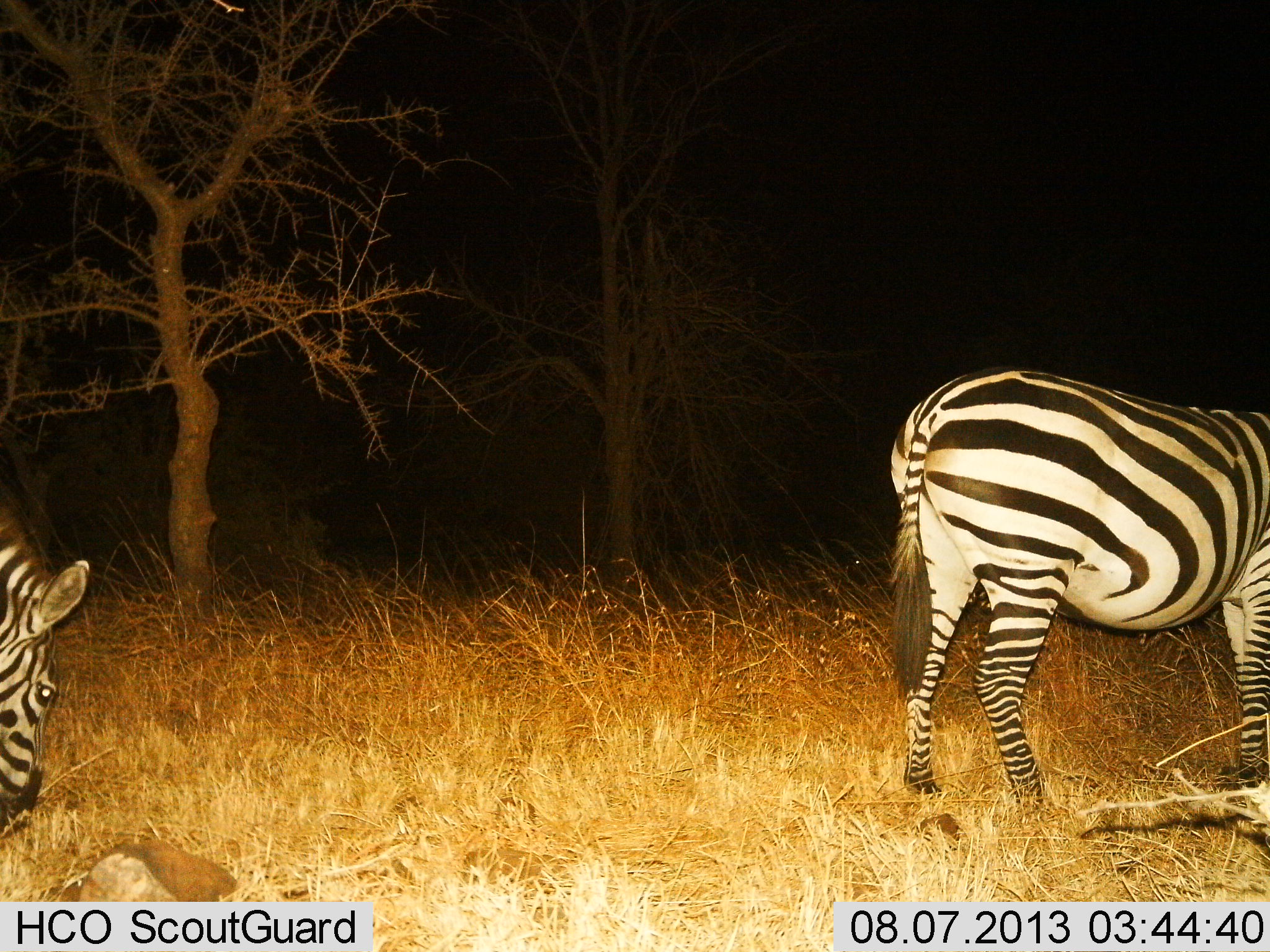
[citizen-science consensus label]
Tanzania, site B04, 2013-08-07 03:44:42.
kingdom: Animalia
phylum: Chordata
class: Mammalia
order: Perissodactyla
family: Equidae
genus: Equus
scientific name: Equus quagga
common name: plains zebra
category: zebra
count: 2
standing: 60%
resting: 0%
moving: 0%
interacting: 0%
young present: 0%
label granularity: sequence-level